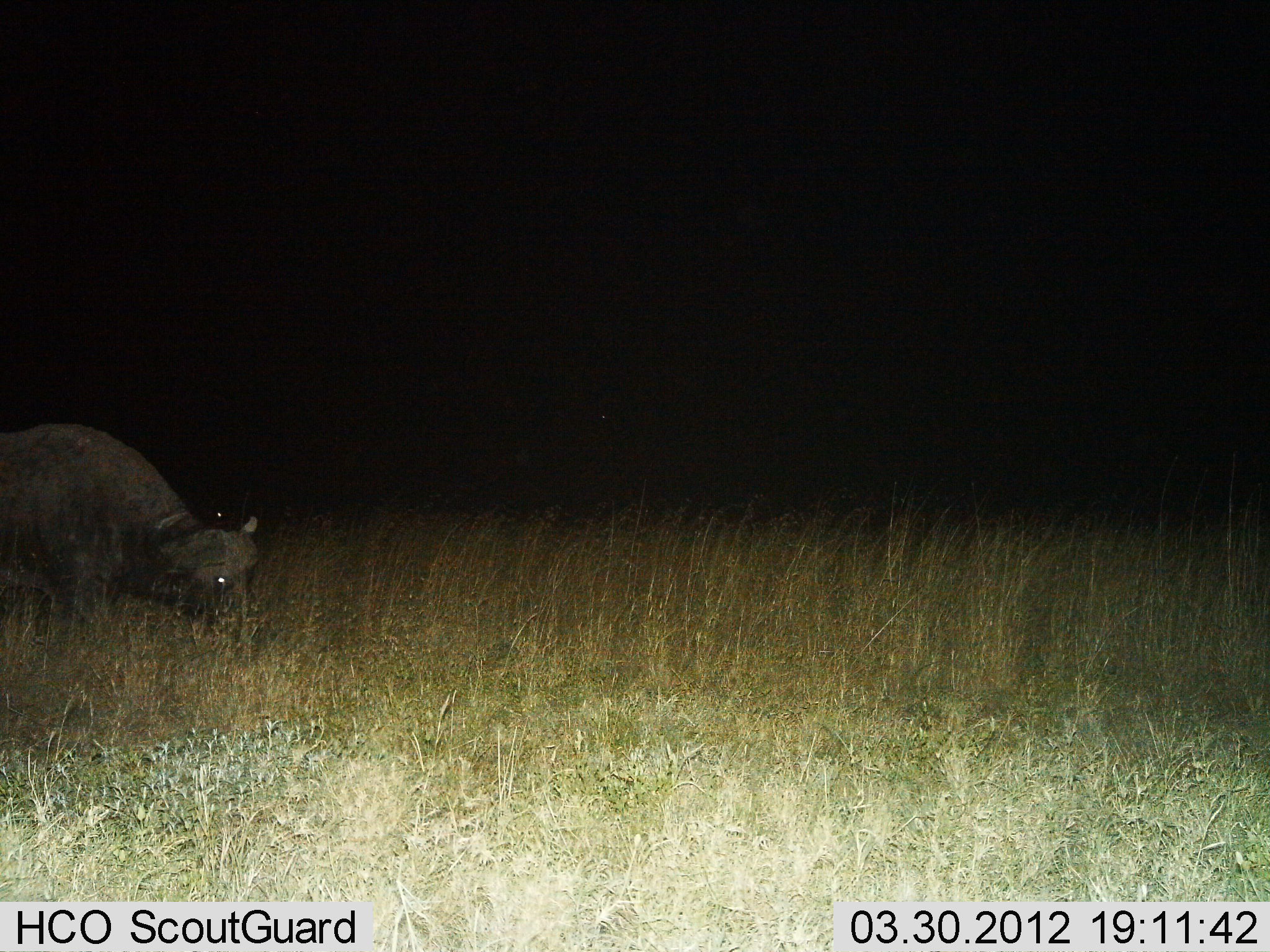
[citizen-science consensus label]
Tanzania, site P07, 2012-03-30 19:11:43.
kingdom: Animalia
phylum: Chordata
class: Mammalia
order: Artiodactyla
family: Bovidae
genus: Syncerus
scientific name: Syncerus caffer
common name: cape buffalo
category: buffalo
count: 1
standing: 40%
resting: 0%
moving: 10%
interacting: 0%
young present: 0%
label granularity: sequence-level